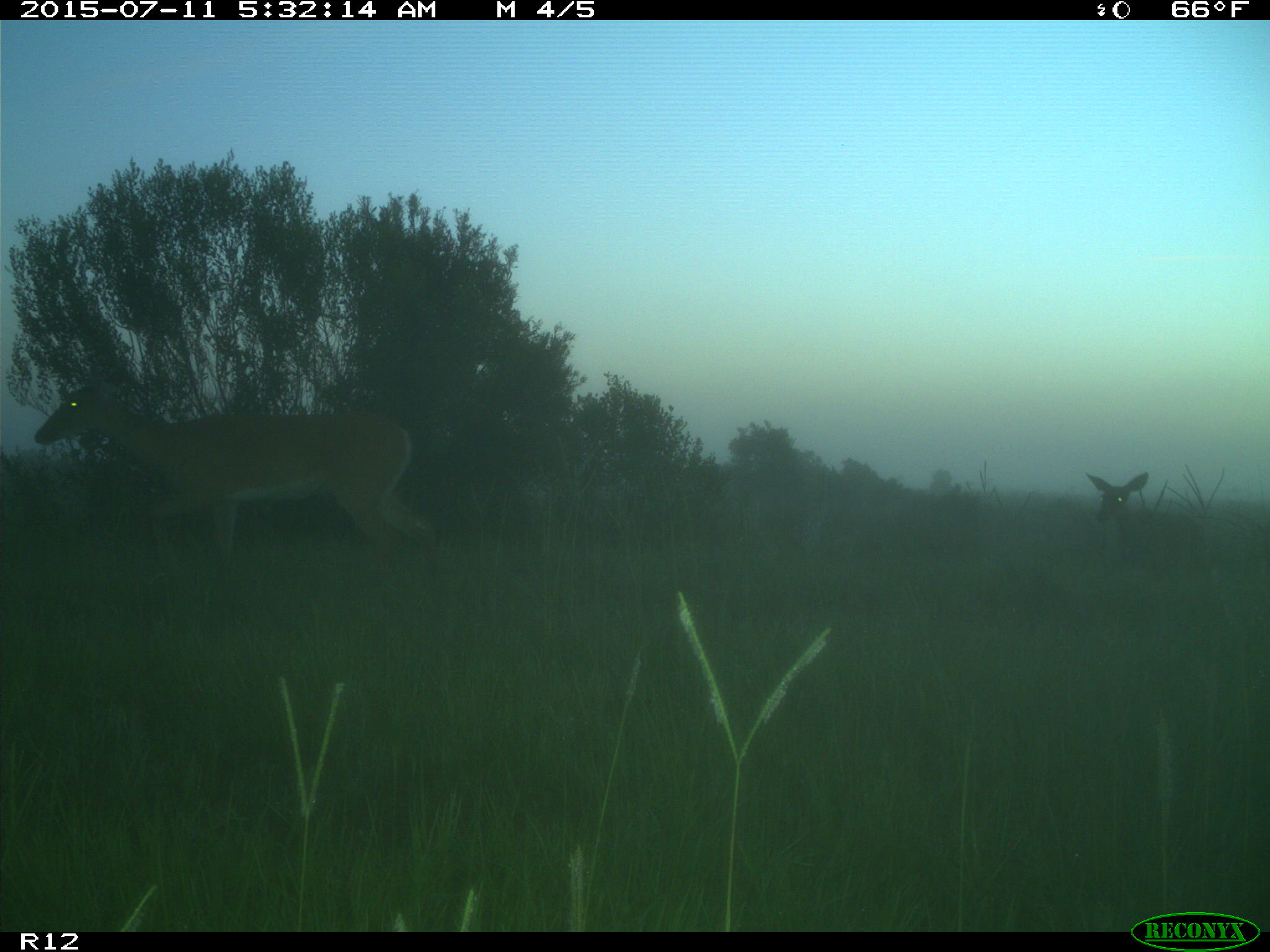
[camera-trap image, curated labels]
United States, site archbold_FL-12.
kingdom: Animalia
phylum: Chordata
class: Mammalia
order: Artiodactyla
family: Cervidae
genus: Odocoileus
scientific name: Odocoileus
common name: deer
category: unidentified deer